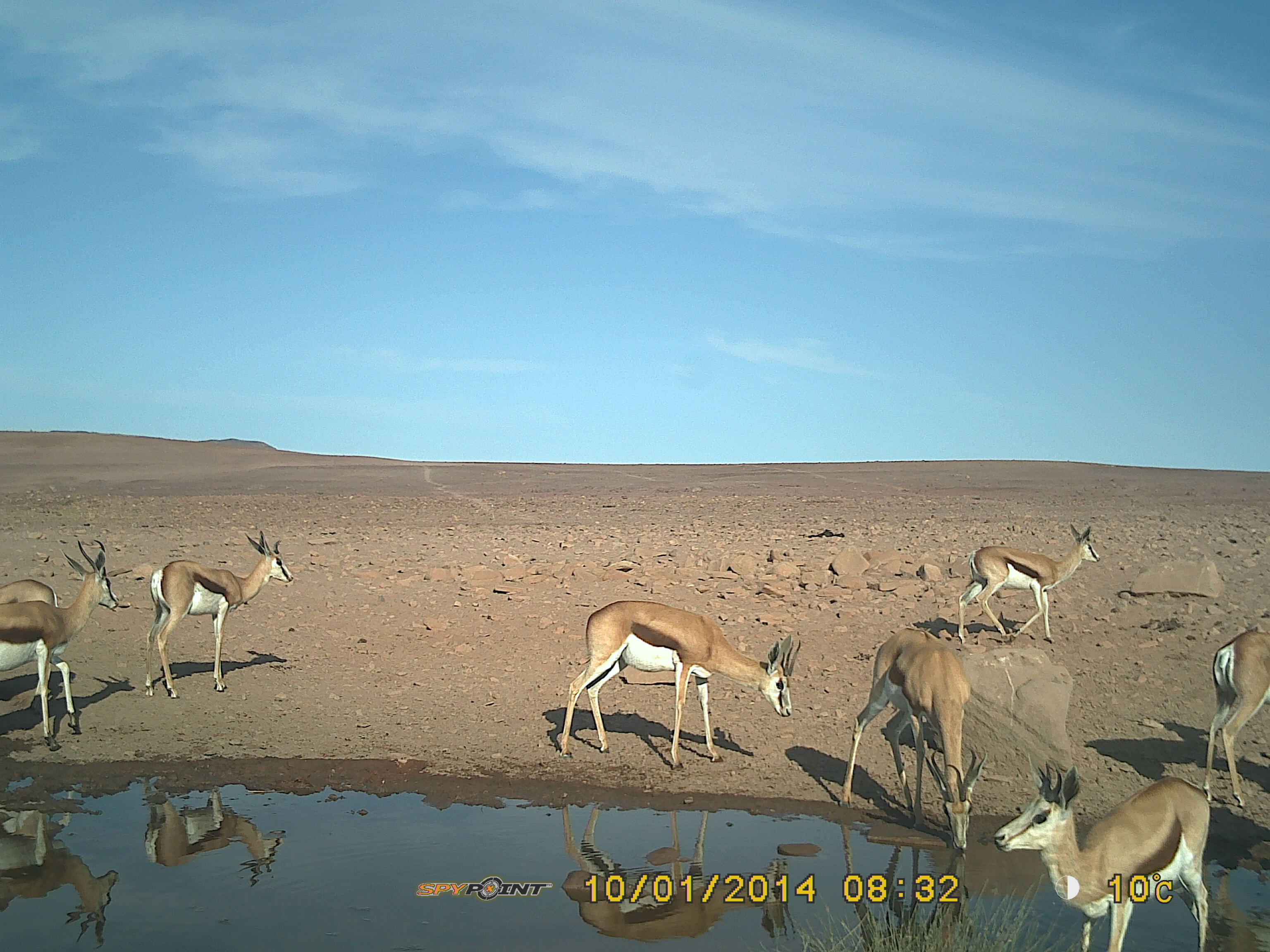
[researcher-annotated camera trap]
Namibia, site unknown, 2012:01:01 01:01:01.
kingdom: Animalia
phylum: Chordata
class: Mammalia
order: Artiodactyla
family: Bovidae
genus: Antidorcas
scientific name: Antidorcas marsupialis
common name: springbok